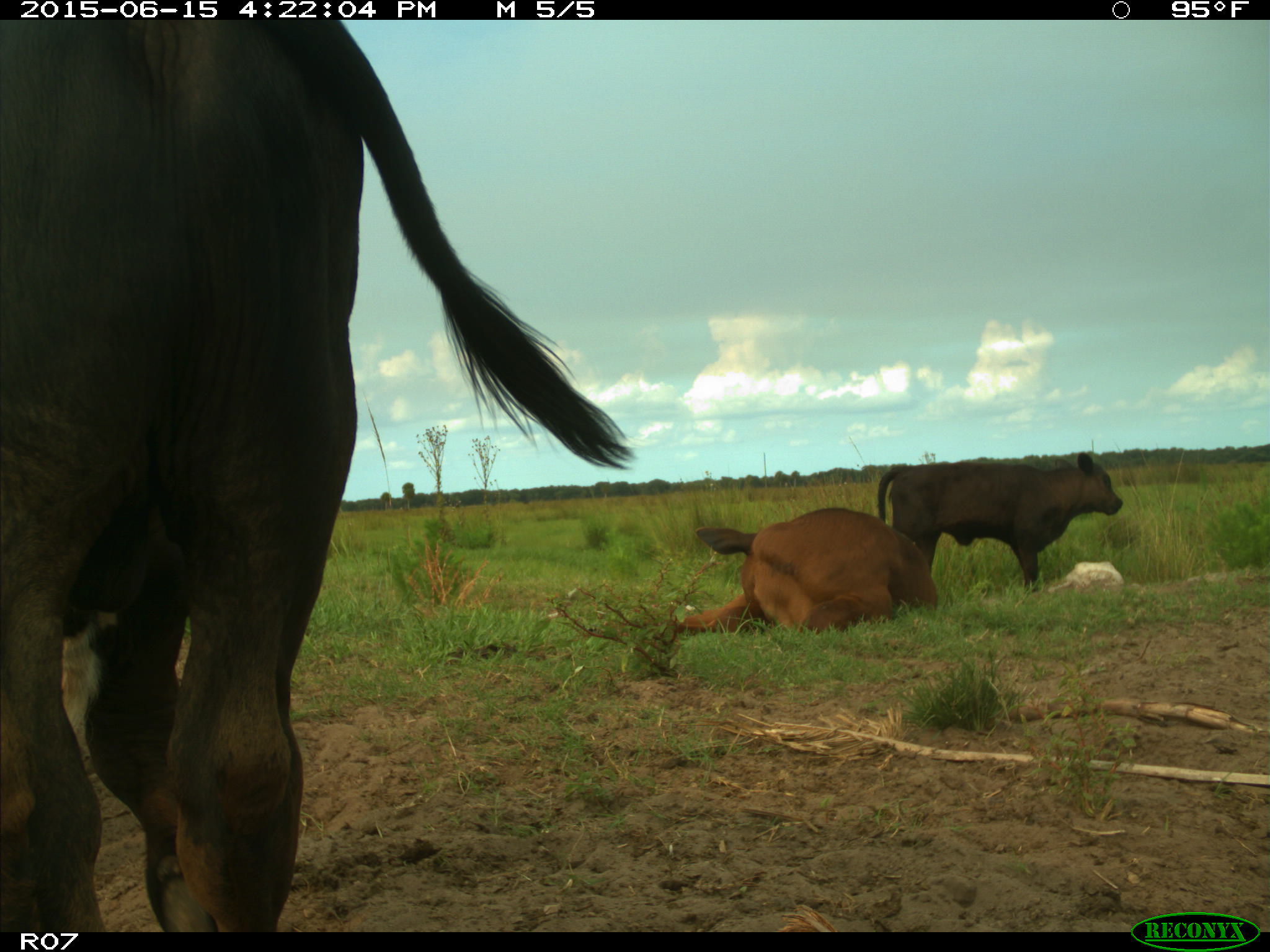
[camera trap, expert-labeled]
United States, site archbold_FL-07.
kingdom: Animalia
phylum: Chordata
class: Mammalia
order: Artiodactyla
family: Bovidae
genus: Bos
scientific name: Bos taurus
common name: domestic cow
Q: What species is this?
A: Bos taurus (domestic cow).